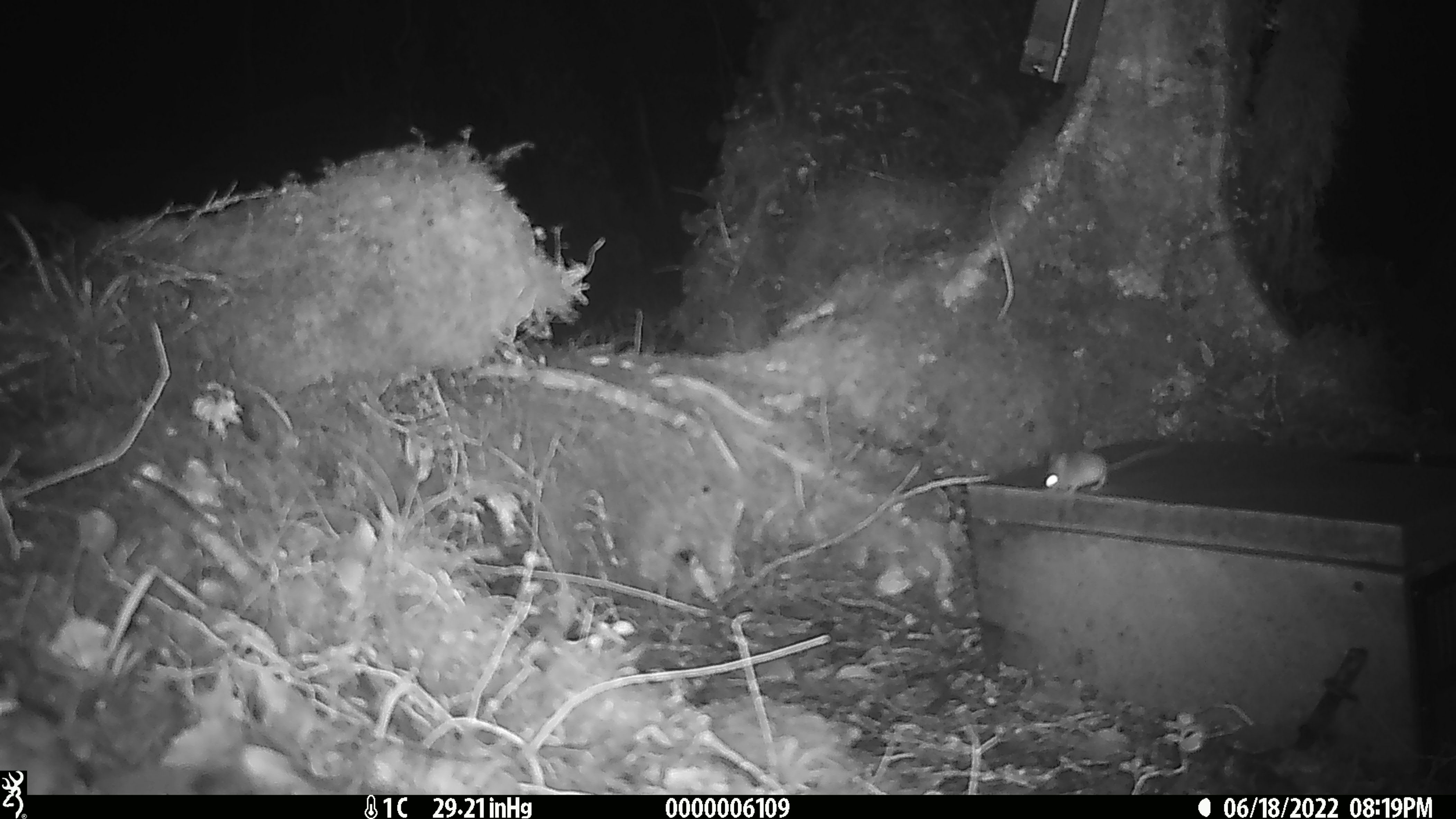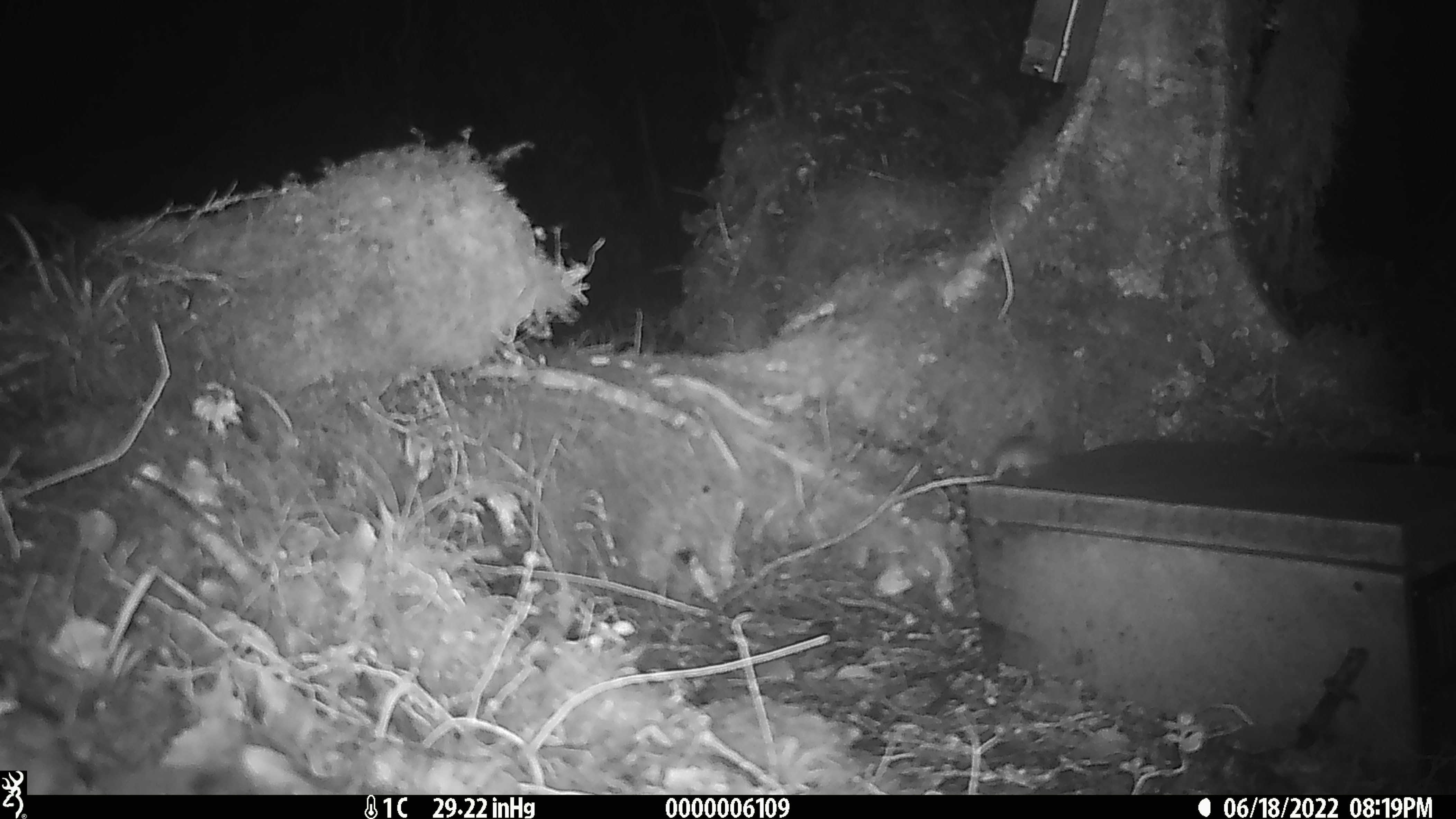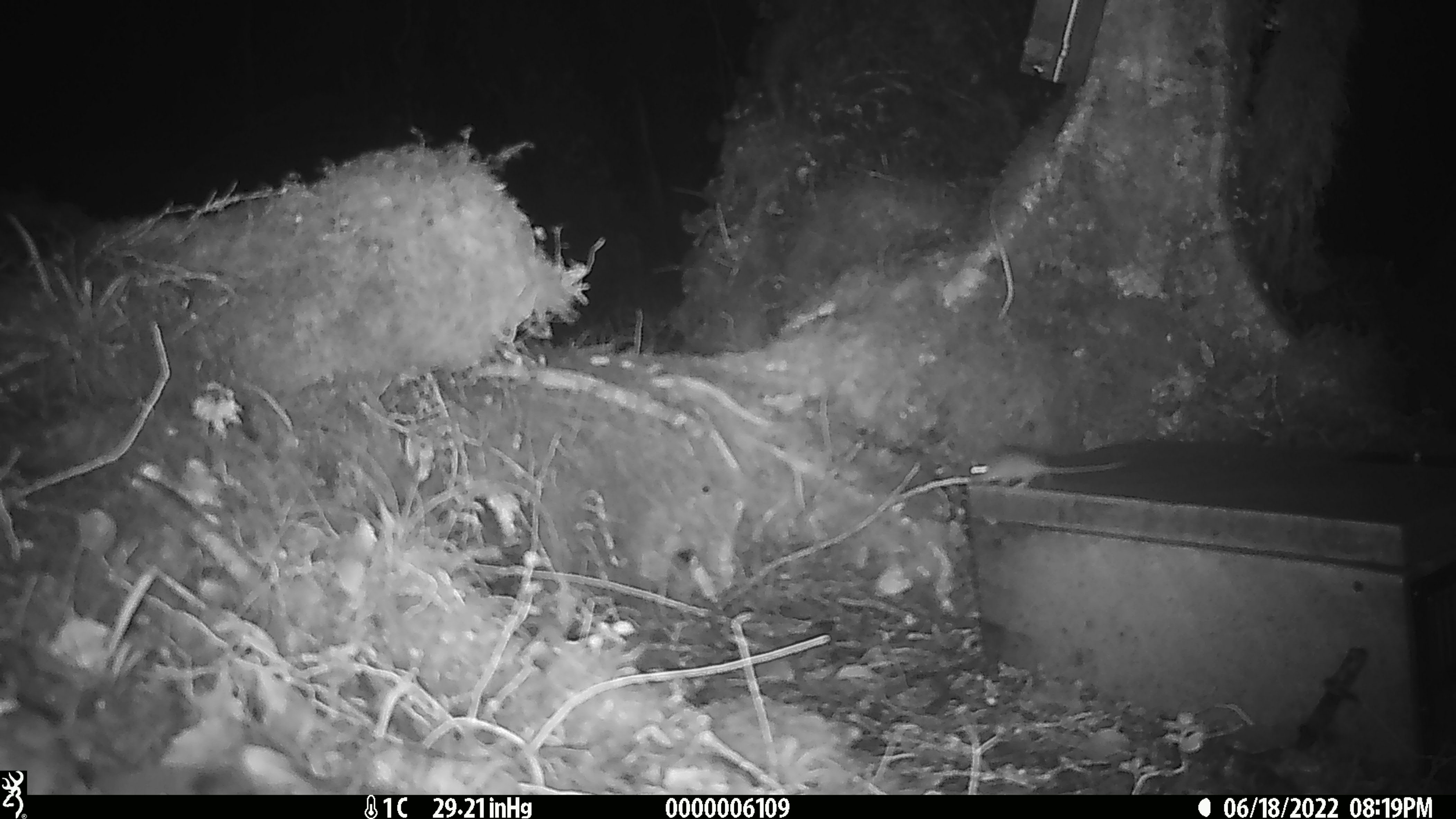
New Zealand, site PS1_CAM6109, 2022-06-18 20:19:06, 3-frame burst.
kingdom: Animalia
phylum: Chordata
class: Mammalia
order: Rodentia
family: Muridae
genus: Mus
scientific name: Mus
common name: mouse